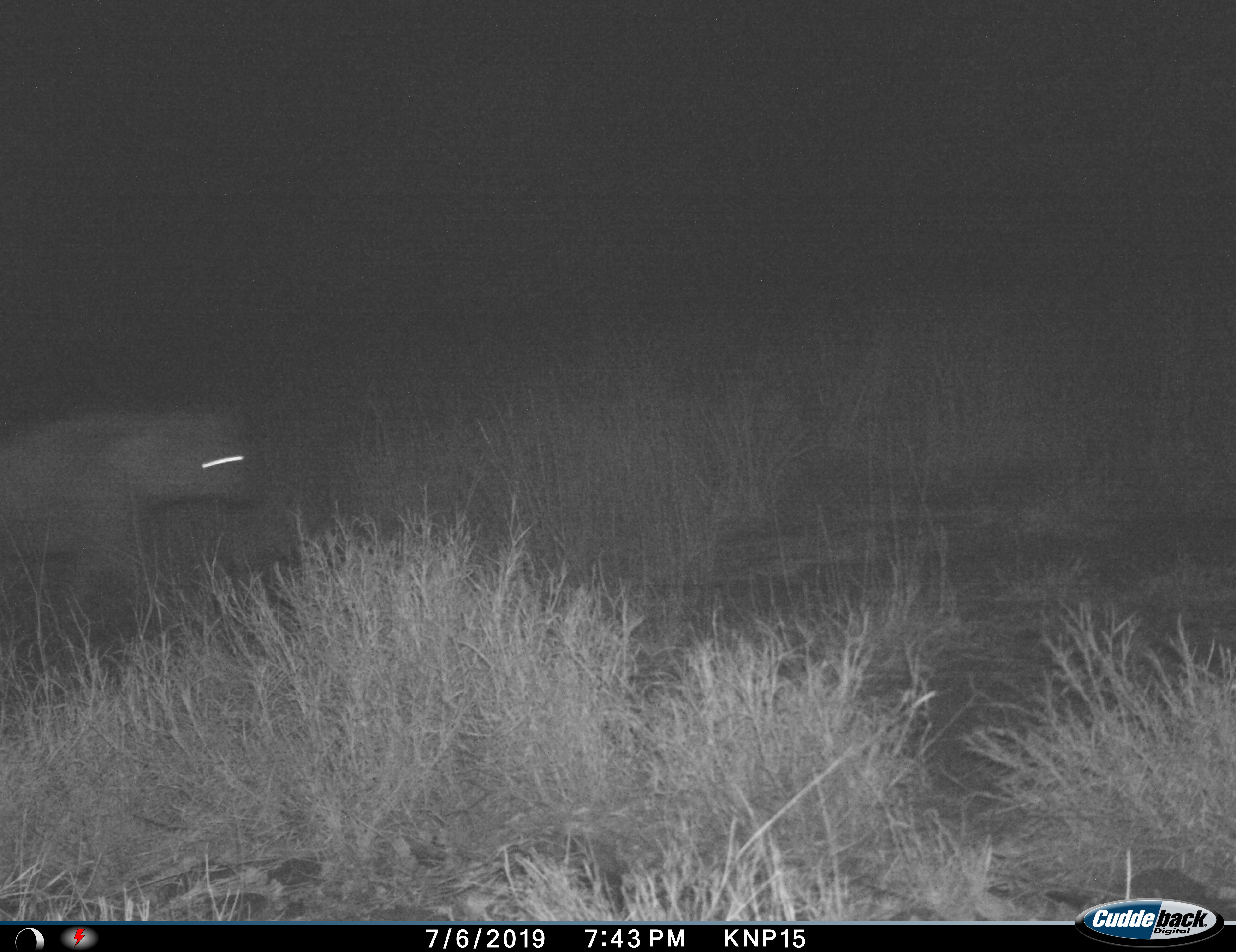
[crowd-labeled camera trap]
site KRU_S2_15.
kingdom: Animalia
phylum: Chordata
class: Mammalia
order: Carnivora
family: Hyaenidae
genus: Crocuta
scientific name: Crocuta crocuta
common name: spotted hyena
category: hyenaspotted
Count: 1.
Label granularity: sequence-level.